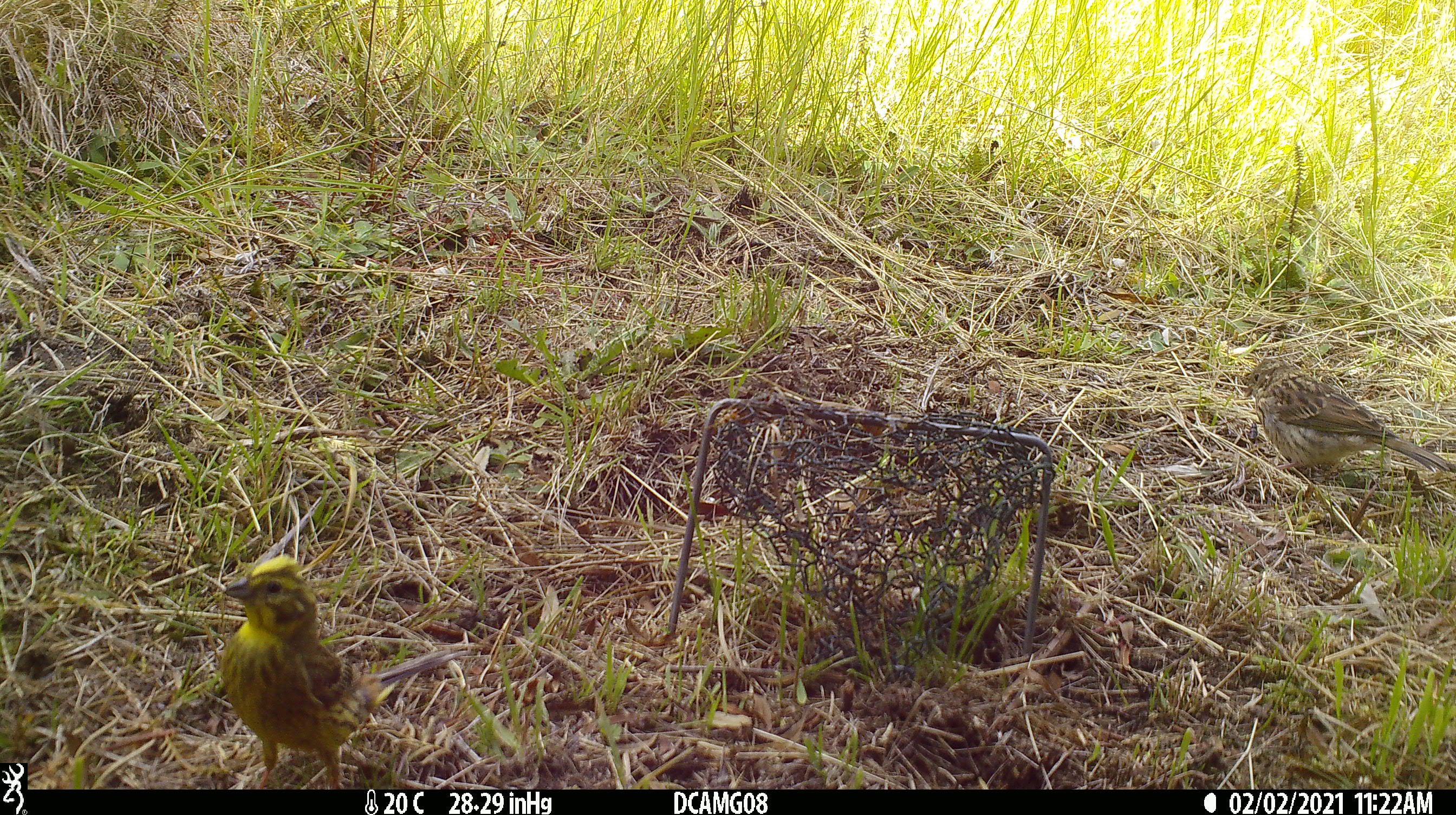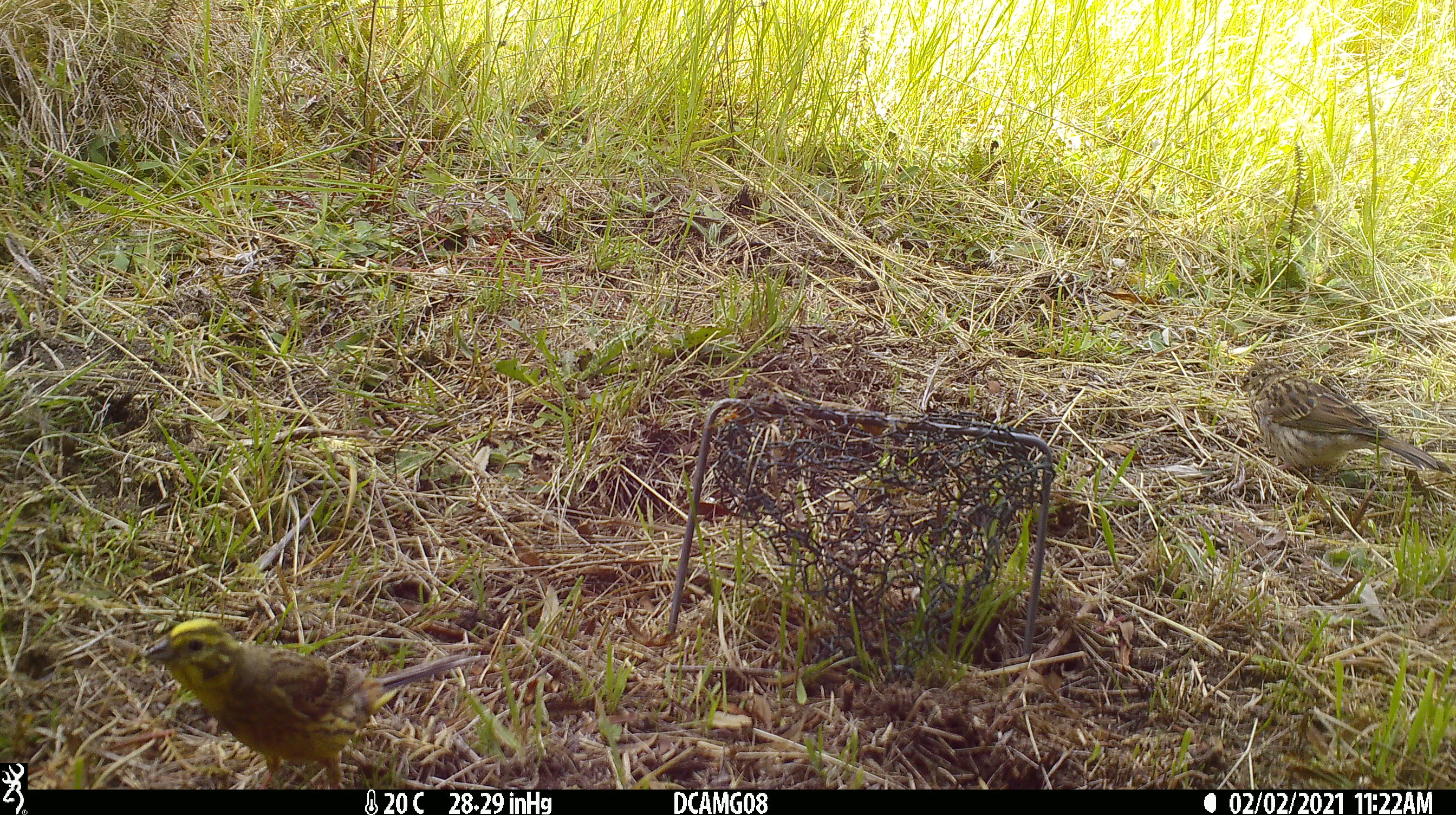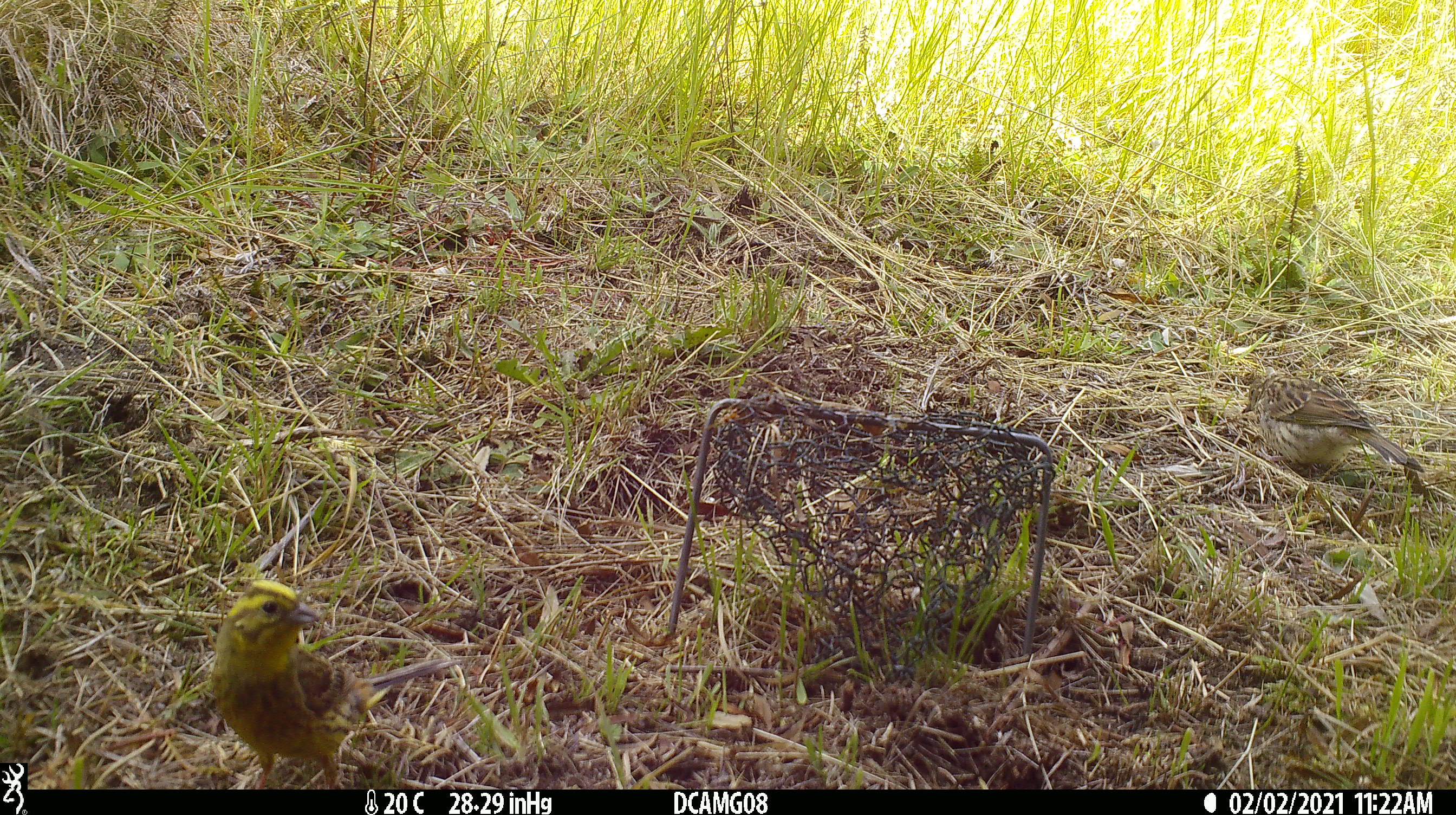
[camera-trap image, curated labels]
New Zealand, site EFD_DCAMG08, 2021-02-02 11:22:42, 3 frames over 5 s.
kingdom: Animalia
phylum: Chordata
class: Aves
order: Passeriformes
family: Emberizidae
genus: Emberiza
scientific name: Emberiza citrinella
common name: yellowhammer